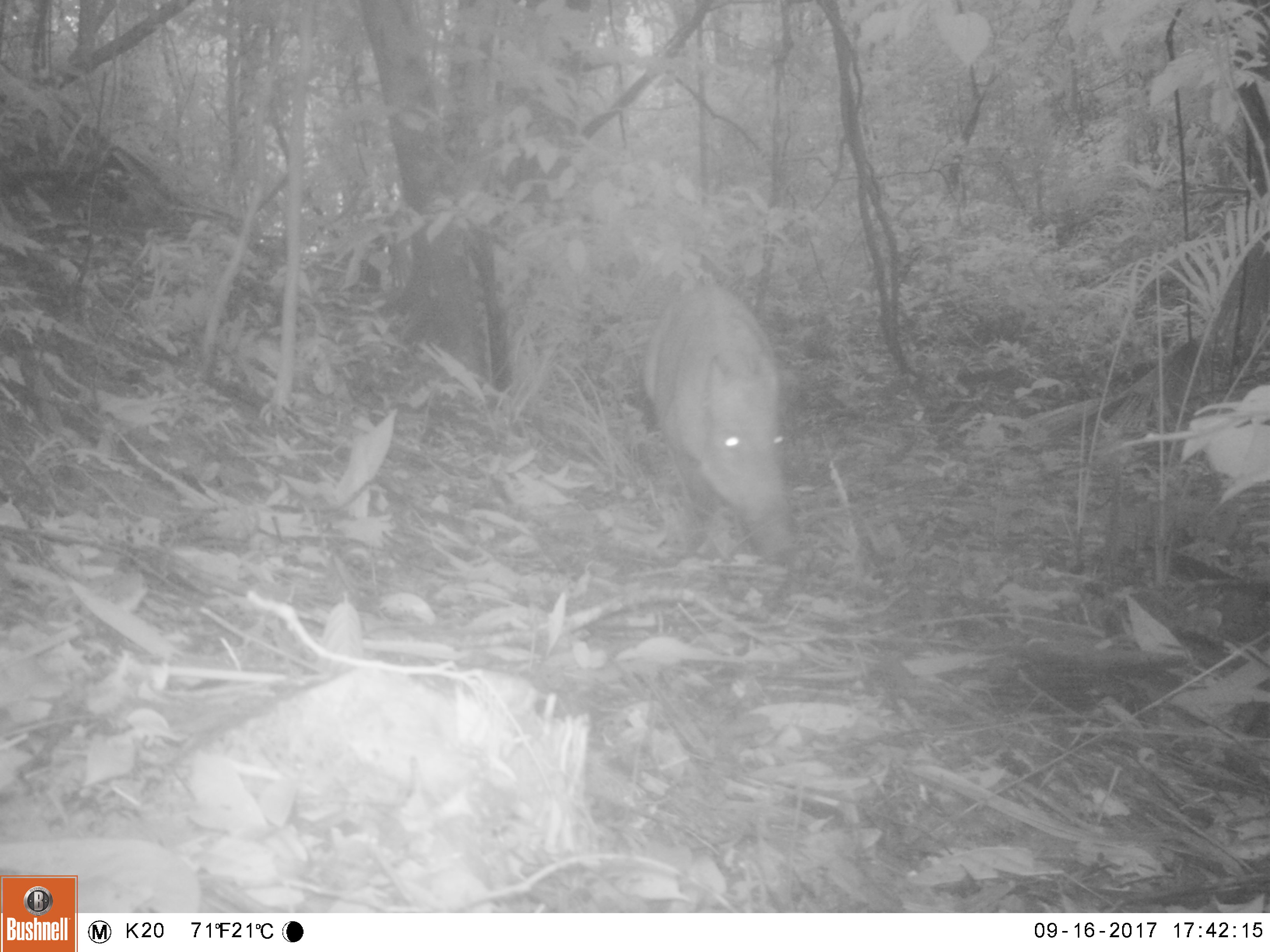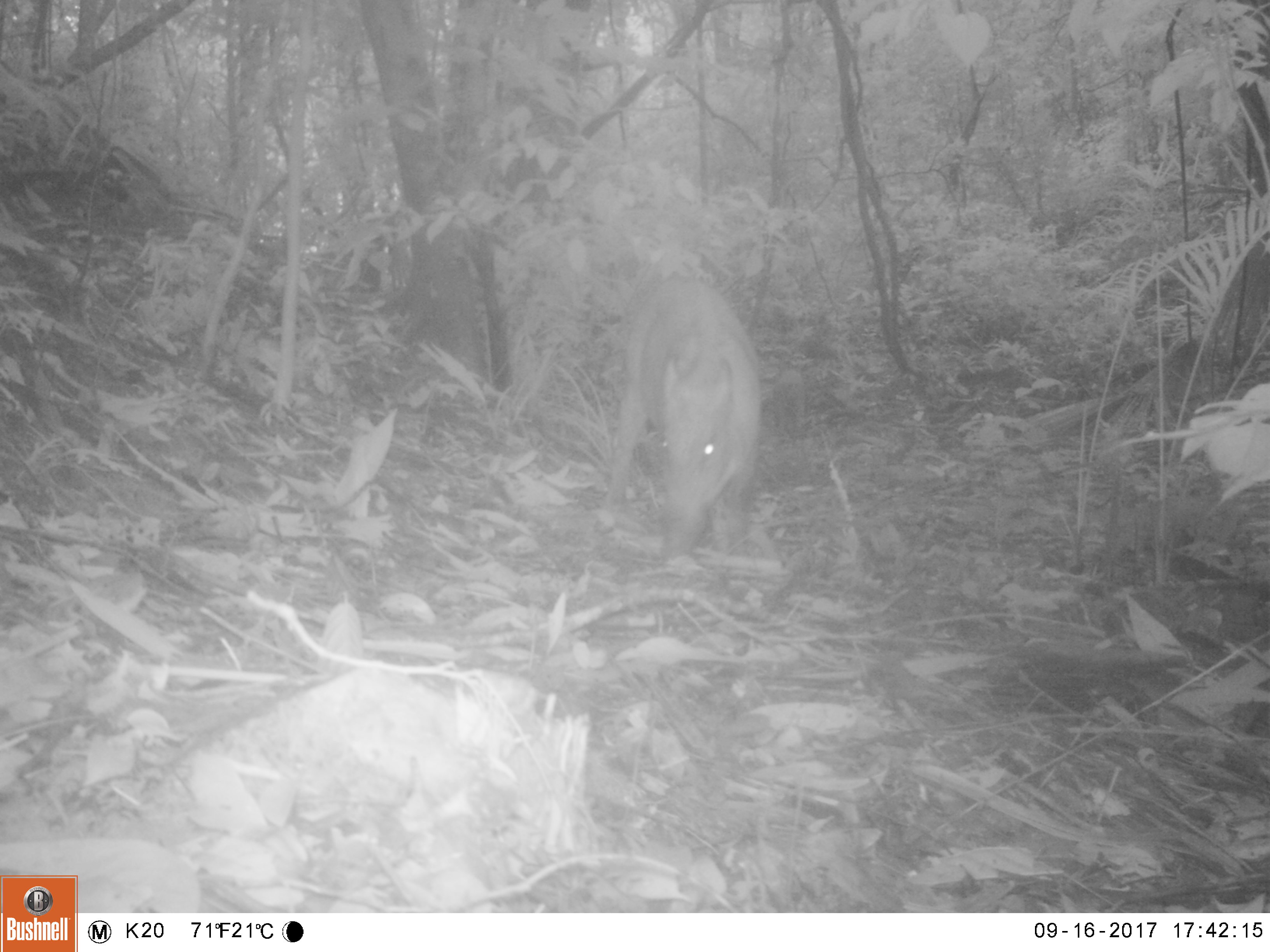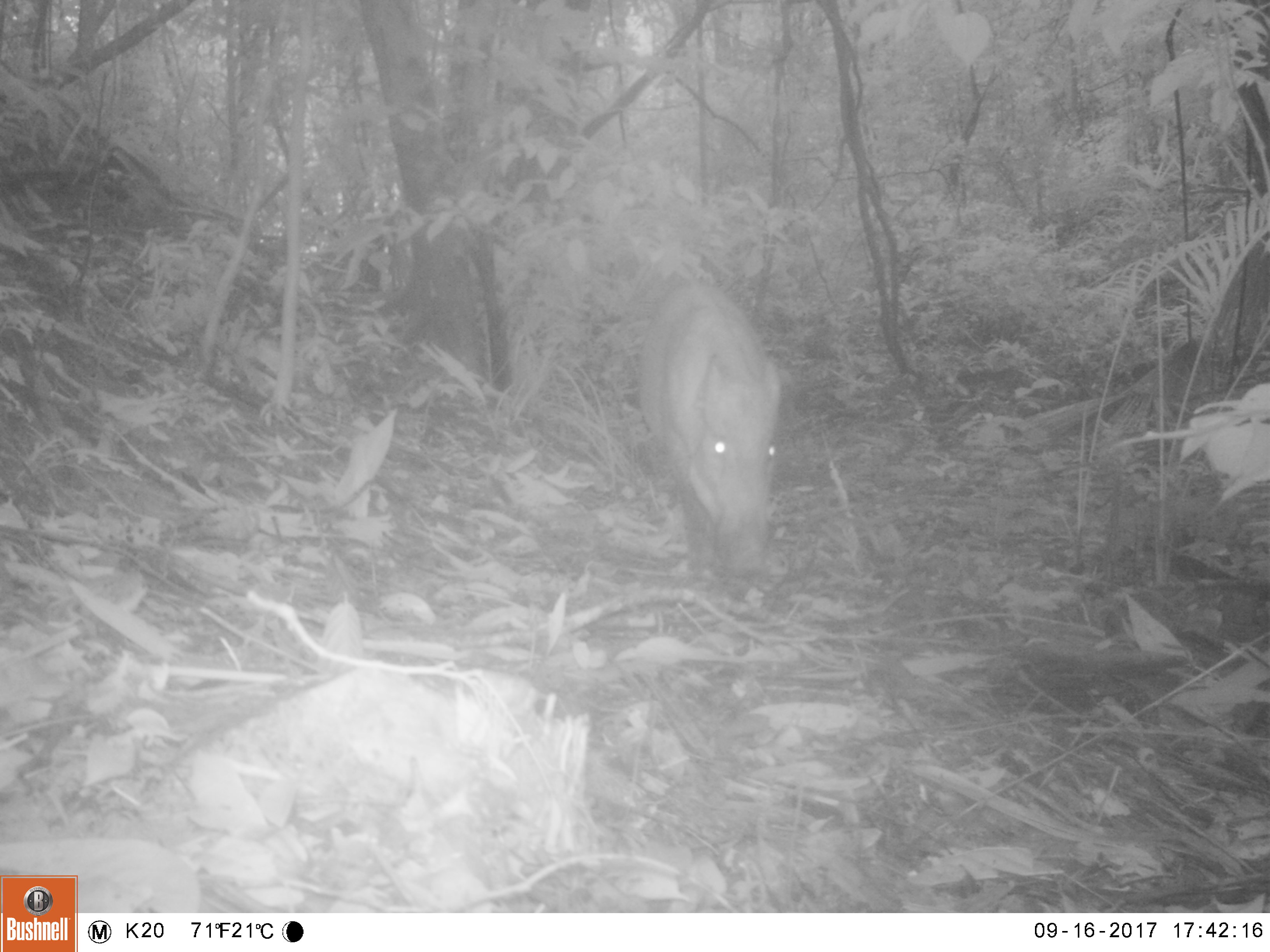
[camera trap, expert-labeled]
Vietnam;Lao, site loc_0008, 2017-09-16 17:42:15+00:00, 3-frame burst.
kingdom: Animalia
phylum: Chordata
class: Mammalia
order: Artiodactyla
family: Suidae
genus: Sus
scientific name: Sus scrofa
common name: eurasian wild pig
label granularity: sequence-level